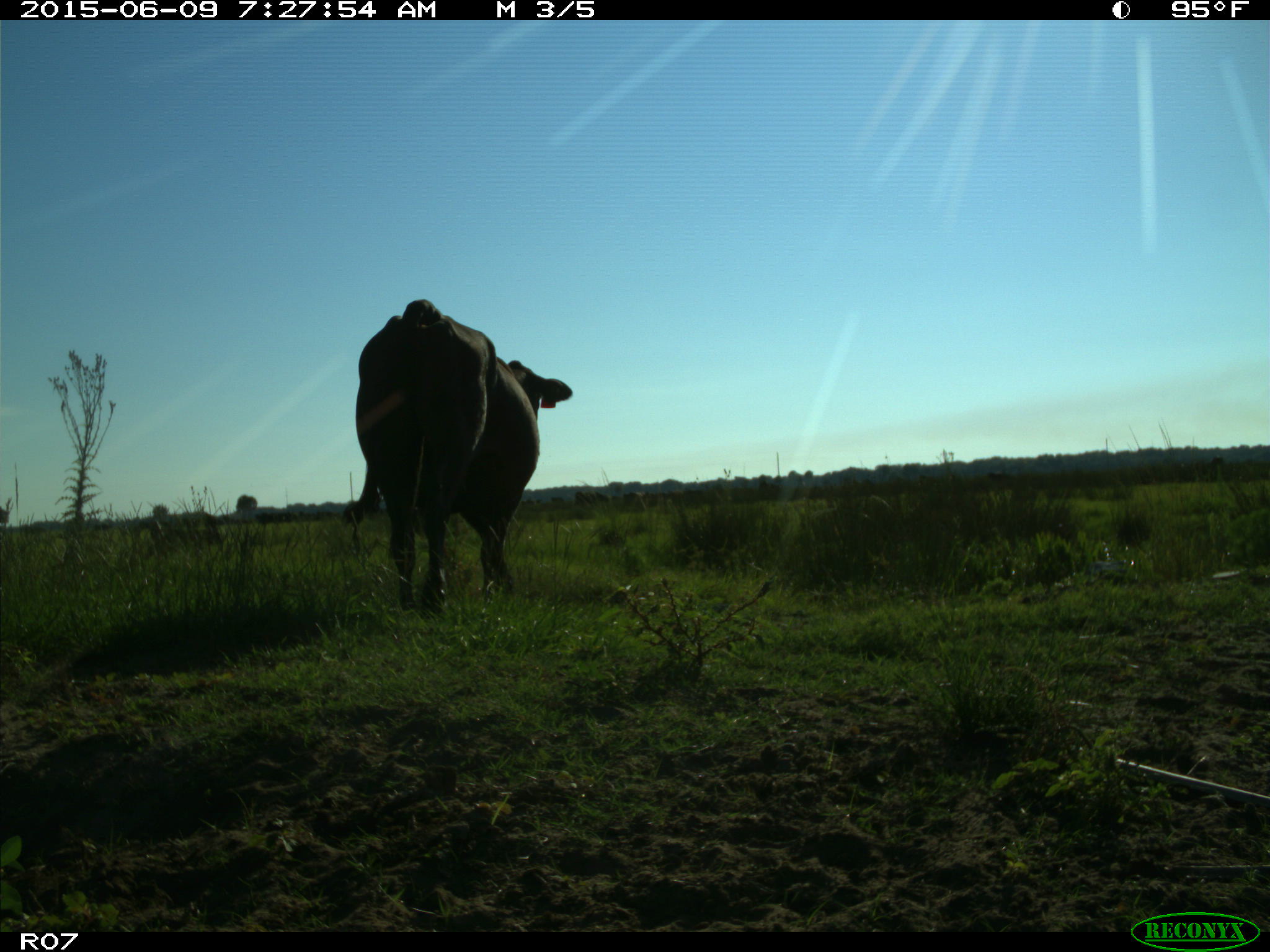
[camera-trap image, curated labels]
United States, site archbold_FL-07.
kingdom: Animalia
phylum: Chordata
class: Mammalia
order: Artiodactyla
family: Bovidae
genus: Bos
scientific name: Bos taurus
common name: domestic cow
Bos taurus (domestic cow).